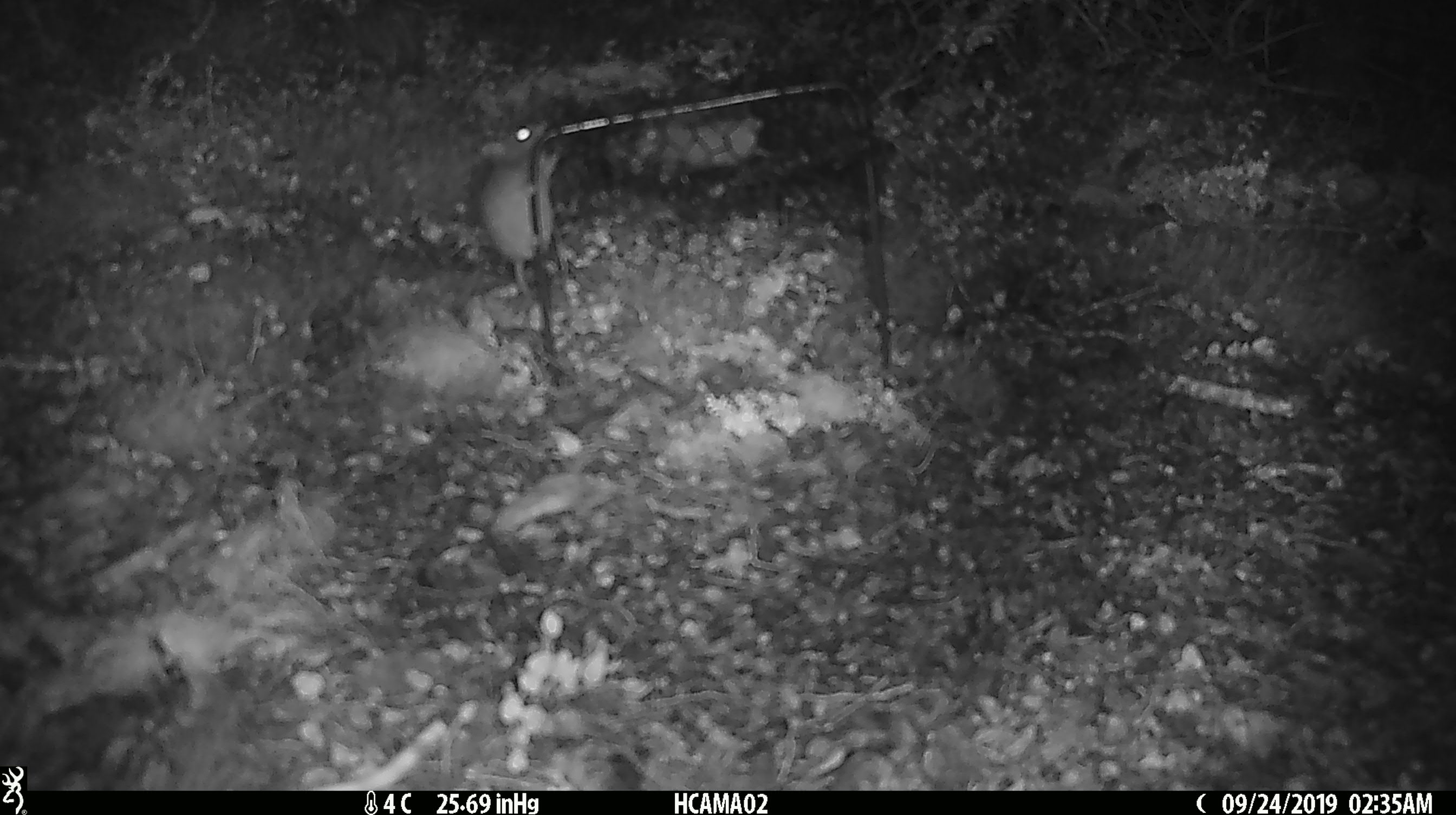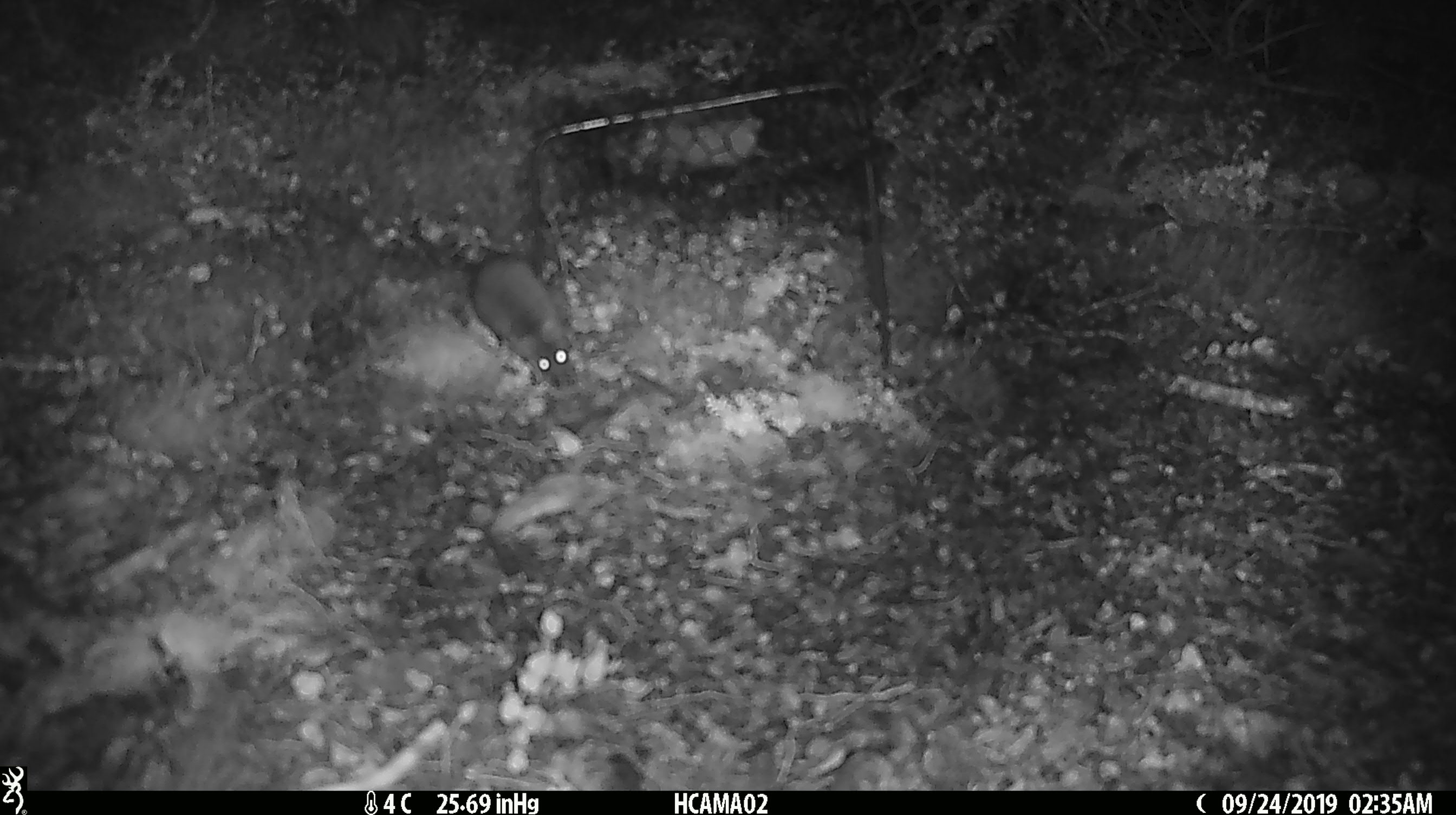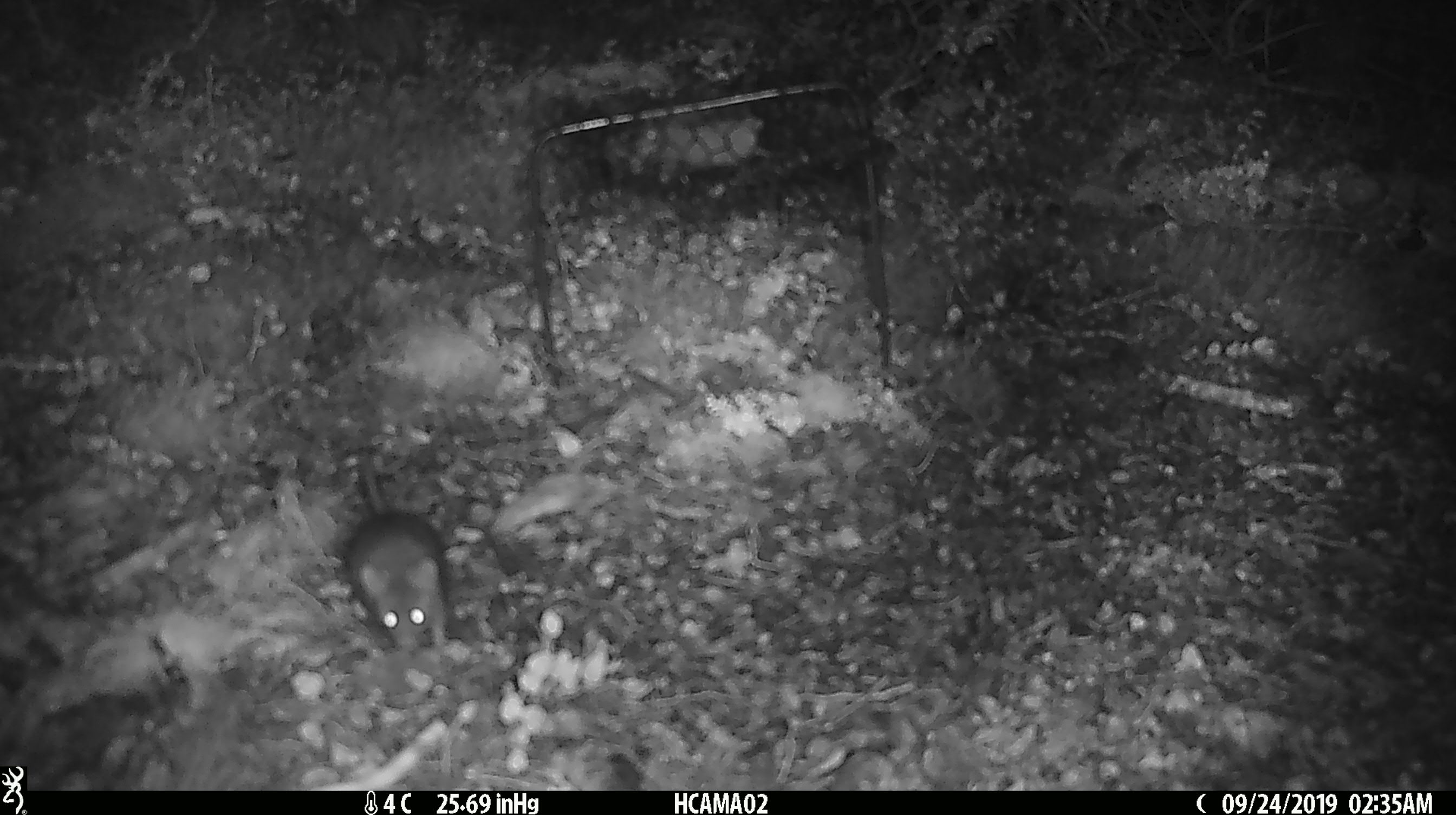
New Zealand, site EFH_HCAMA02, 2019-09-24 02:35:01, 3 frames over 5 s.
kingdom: Animalia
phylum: Chordata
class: Mammalia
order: Rodentia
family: Muridae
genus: Mus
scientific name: Mus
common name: mouse